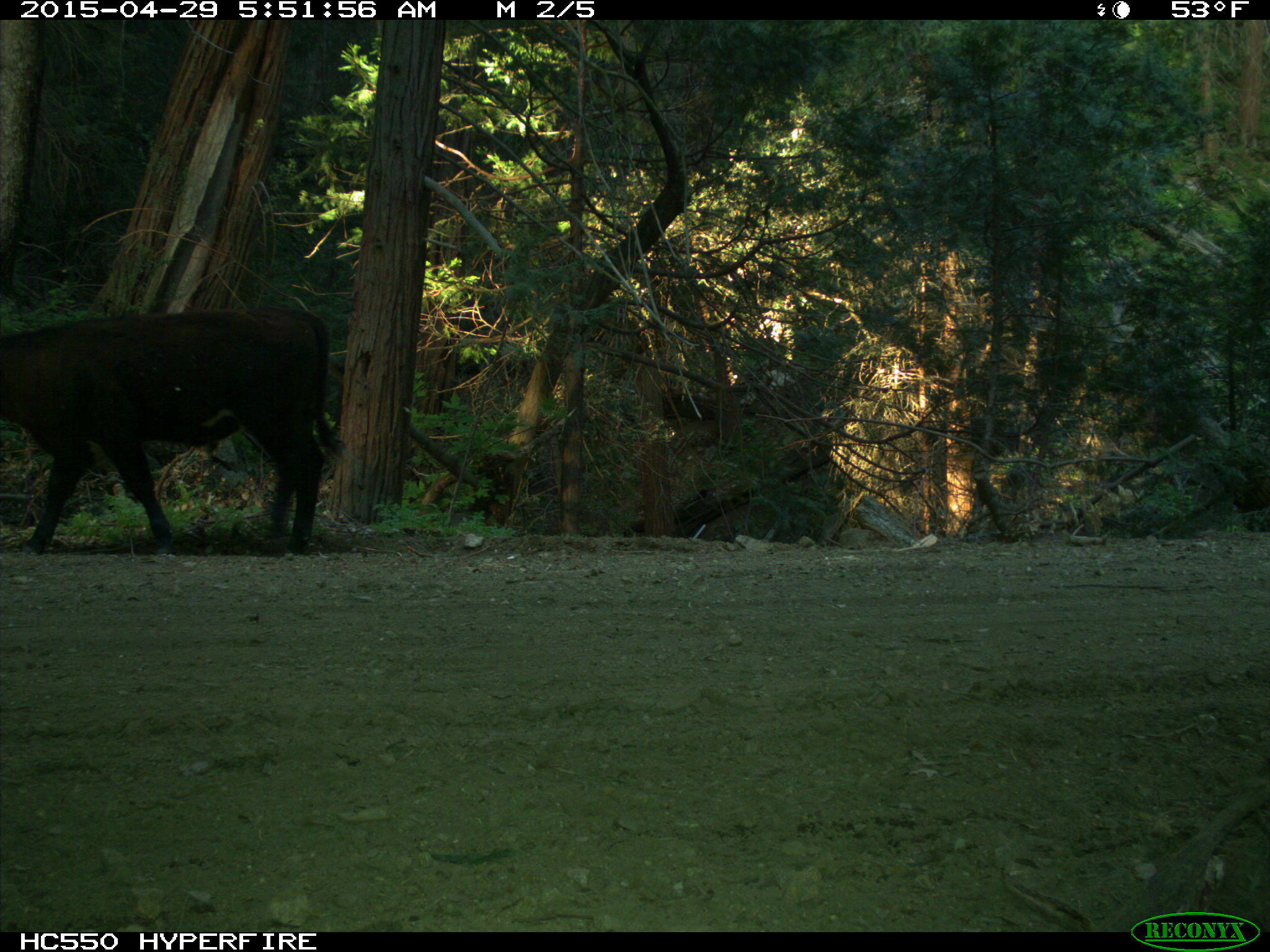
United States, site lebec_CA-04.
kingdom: Animalia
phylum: Chordata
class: Mammalia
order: Artiodactyla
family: Bovidae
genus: Bos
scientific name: Bos taurus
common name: domestic cow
Bos taurus (domestic cow).